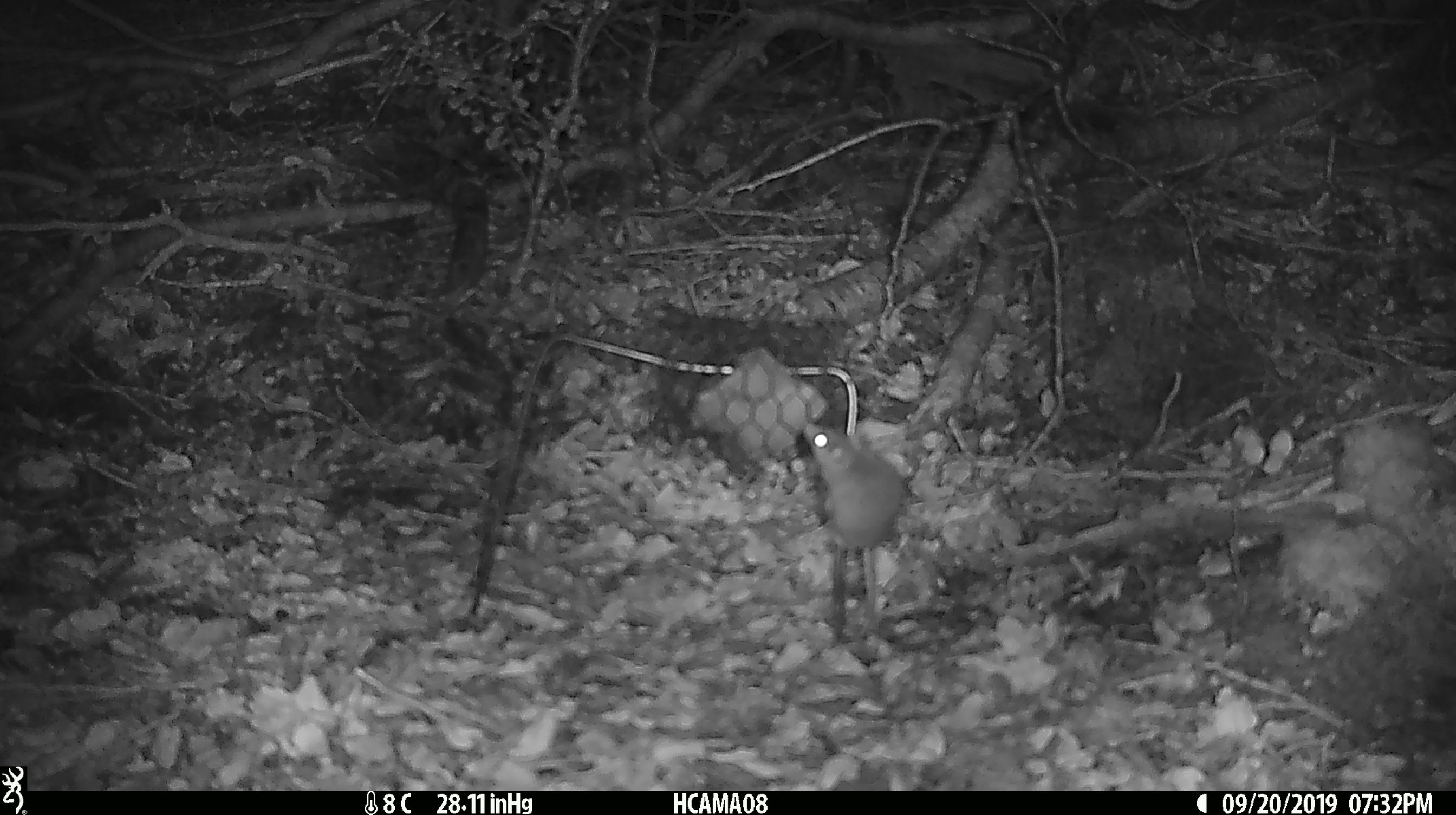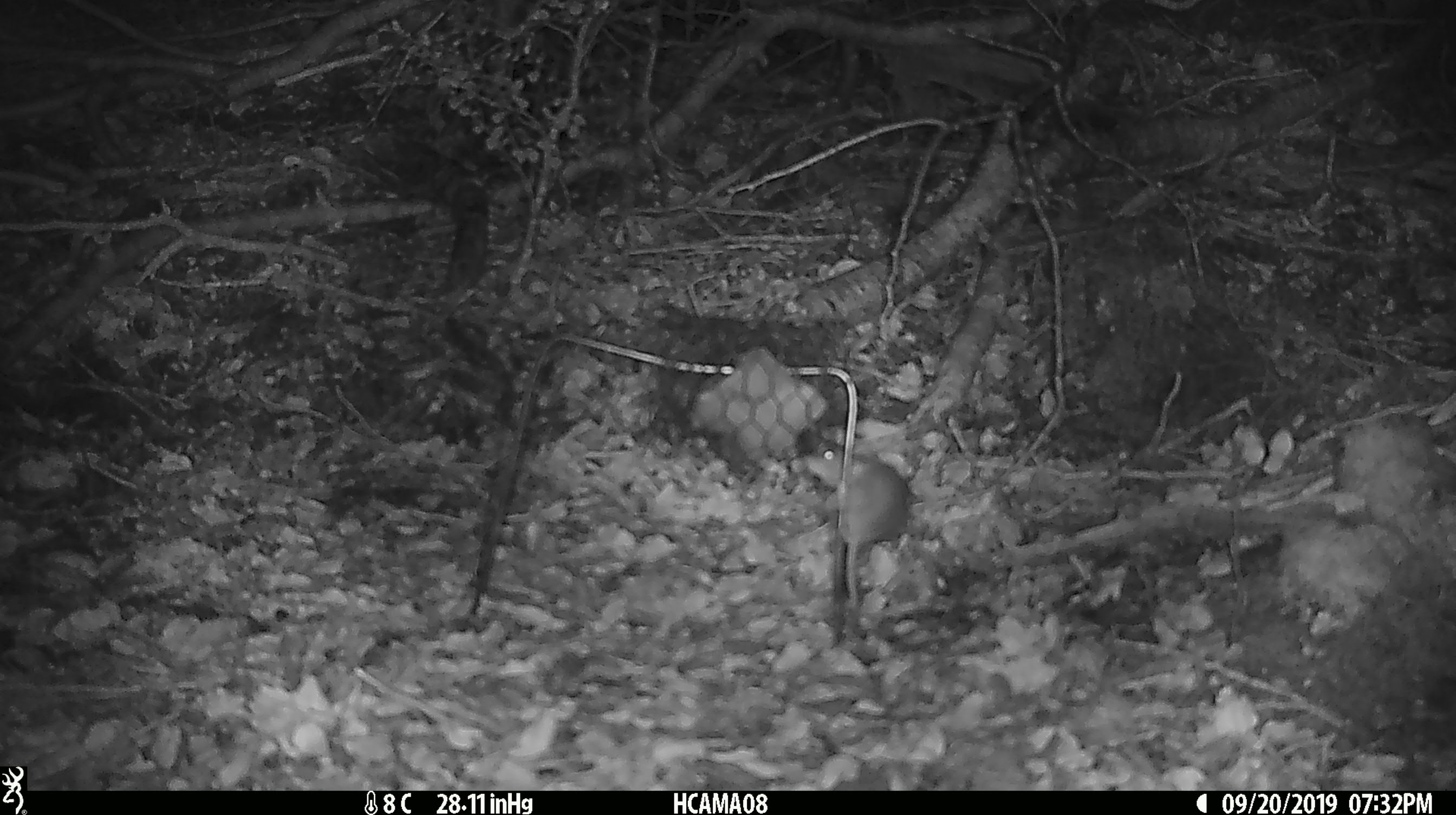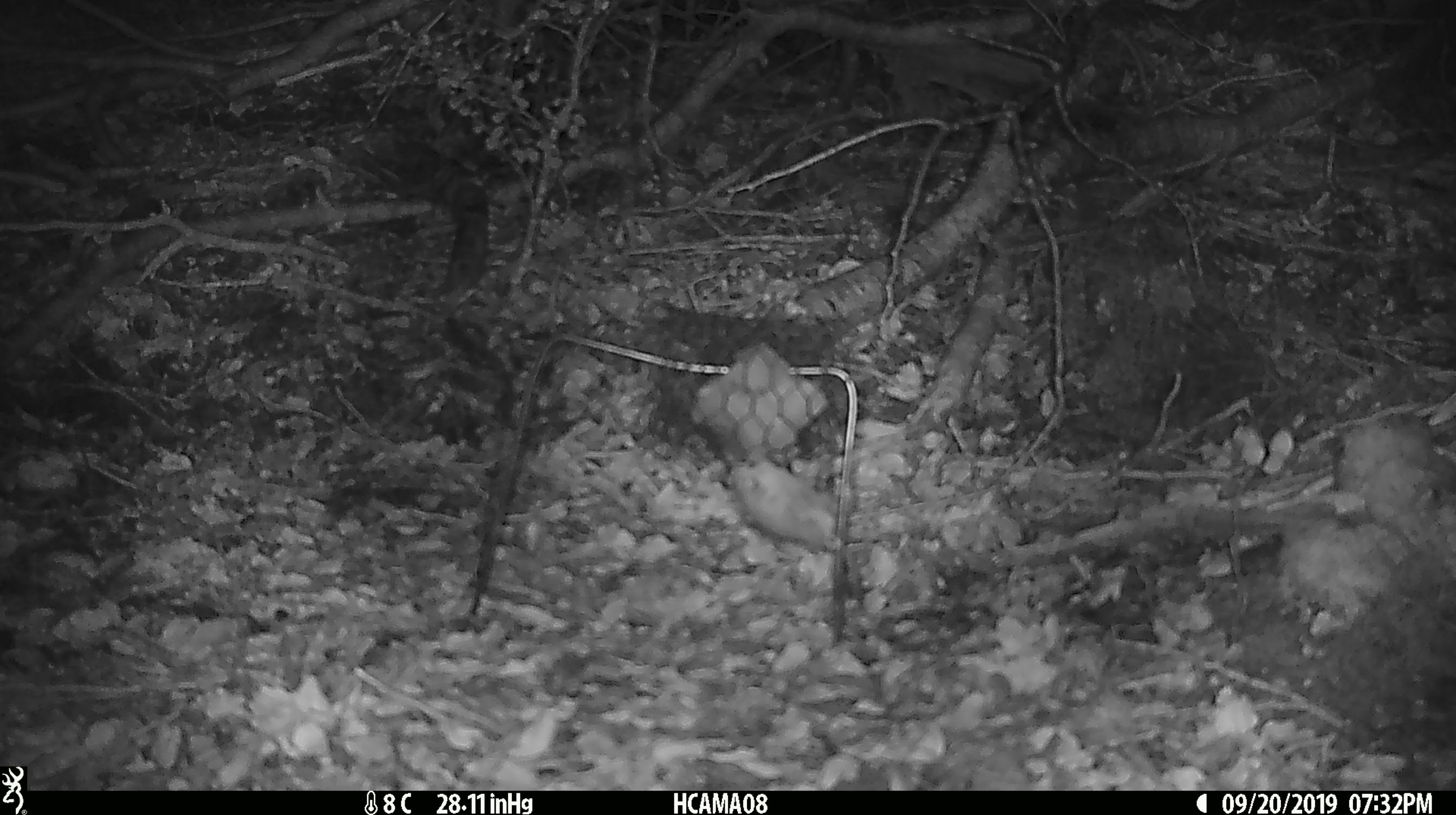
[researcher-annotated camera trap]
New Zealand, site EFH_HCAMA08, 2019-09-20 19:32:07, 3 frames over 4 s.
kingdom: Animalia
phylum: Chordata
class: Mammalia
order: Rodentia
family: Muridae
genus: Mus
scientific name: Mus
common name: mouse